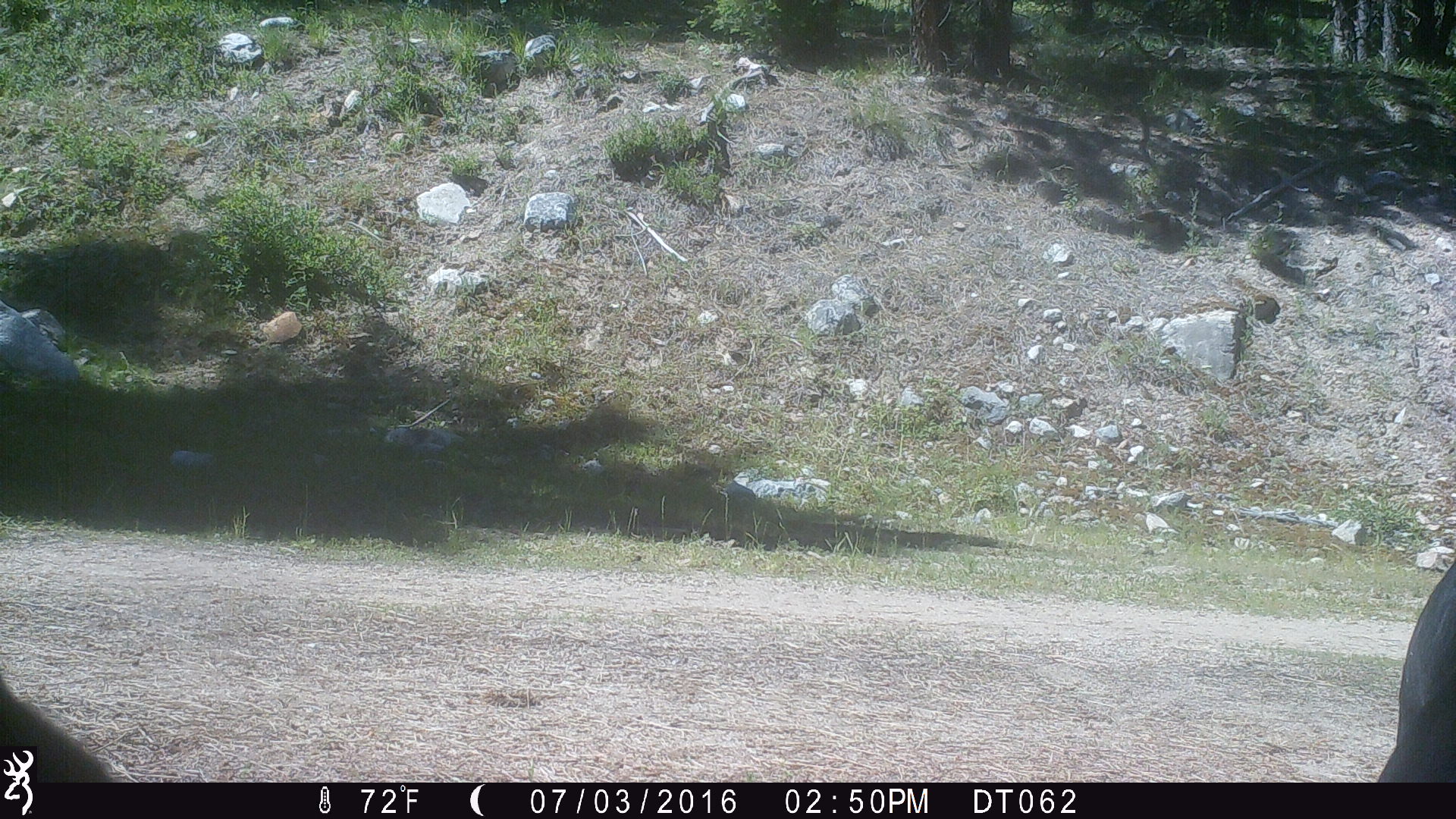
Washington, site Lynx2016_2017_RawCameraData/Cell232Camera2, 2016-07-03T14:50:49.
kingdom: Animalia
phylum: Chordata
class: Mammalia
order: Artiodactyla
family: Bovidae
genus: Bos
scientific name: Bos taurus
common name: domestic cattle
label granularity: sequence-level